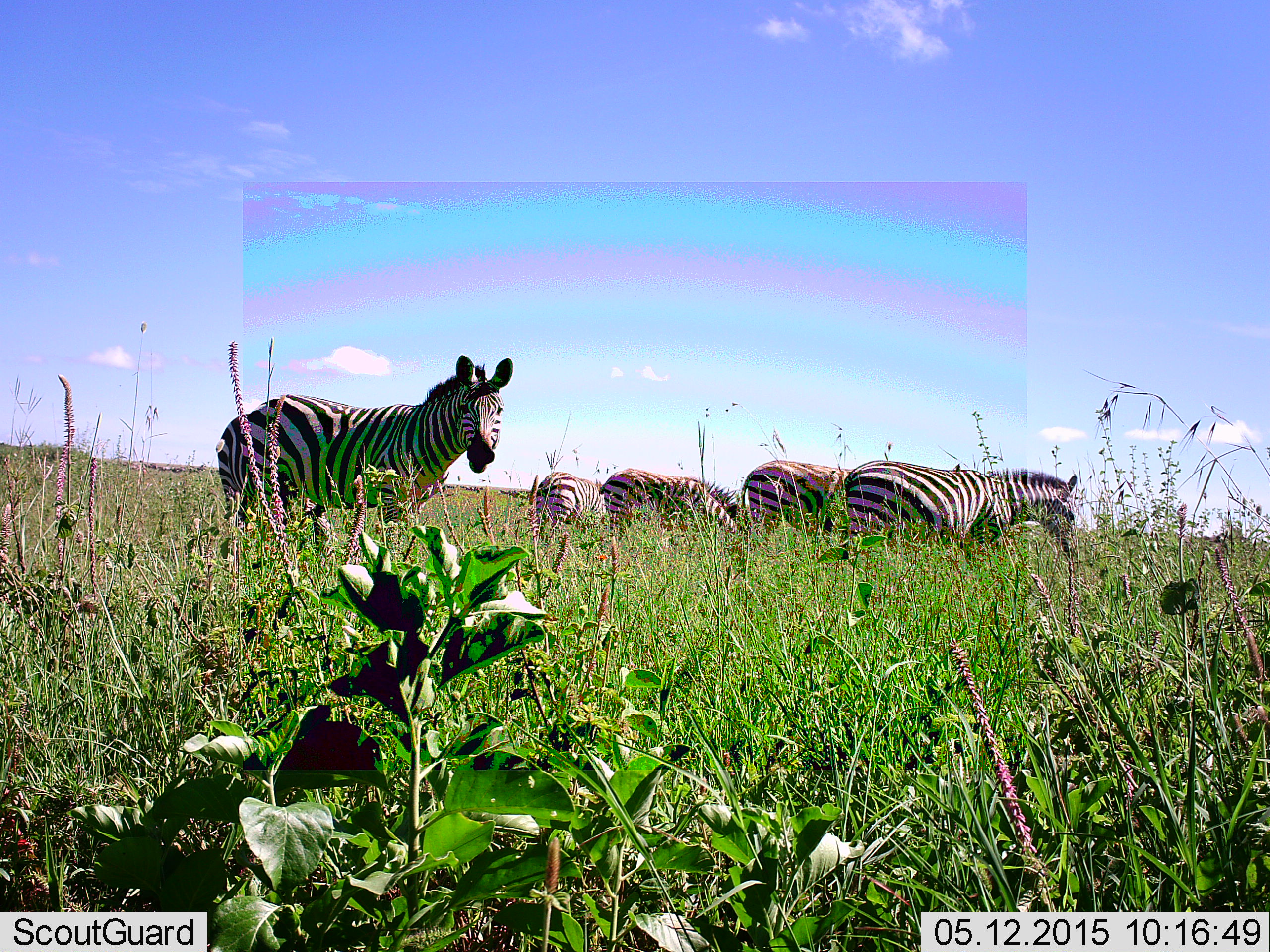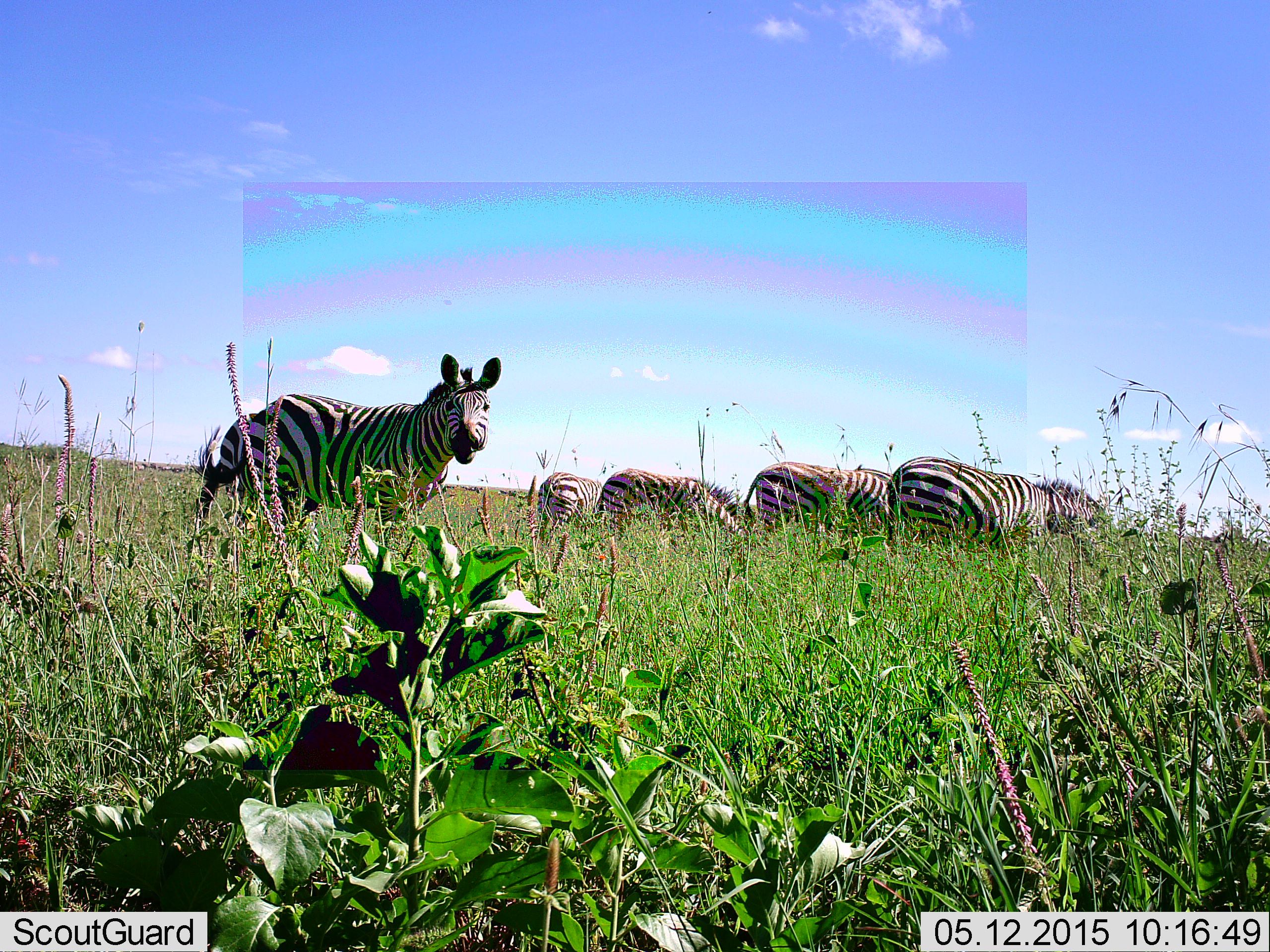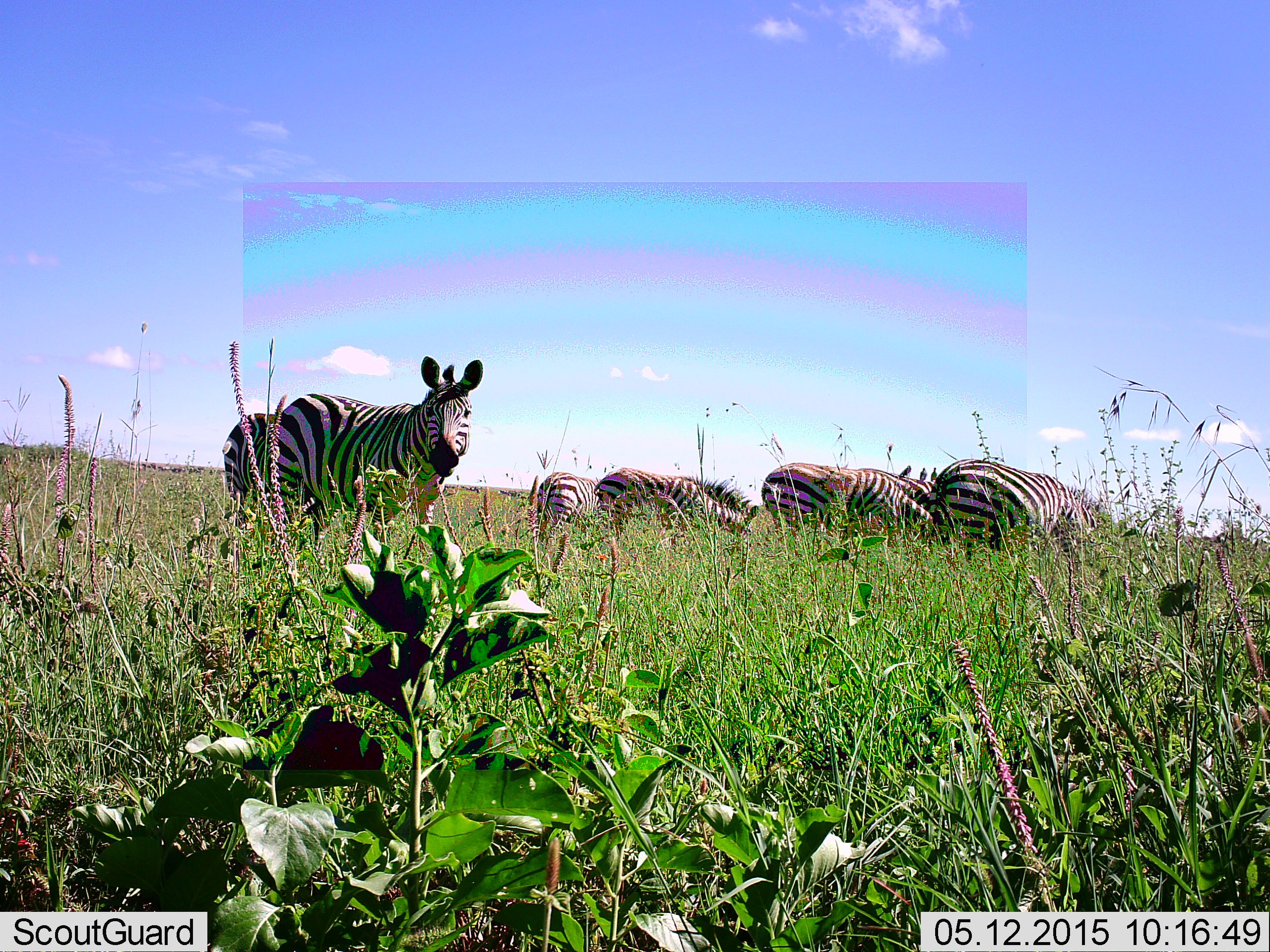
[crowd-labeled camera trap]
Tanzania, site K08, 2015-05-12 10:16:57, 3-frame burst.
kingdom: Animalia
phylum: Chordata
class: Mammalia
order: Perissodactyla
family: Equidae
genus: Equus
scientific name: Equus quagga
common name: plains zebra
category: zebra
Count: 5.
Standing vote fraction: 70%.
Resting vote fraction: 0%.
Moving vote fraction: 0%.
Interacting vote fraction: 0%.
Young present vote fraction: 0%.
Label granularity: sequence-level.